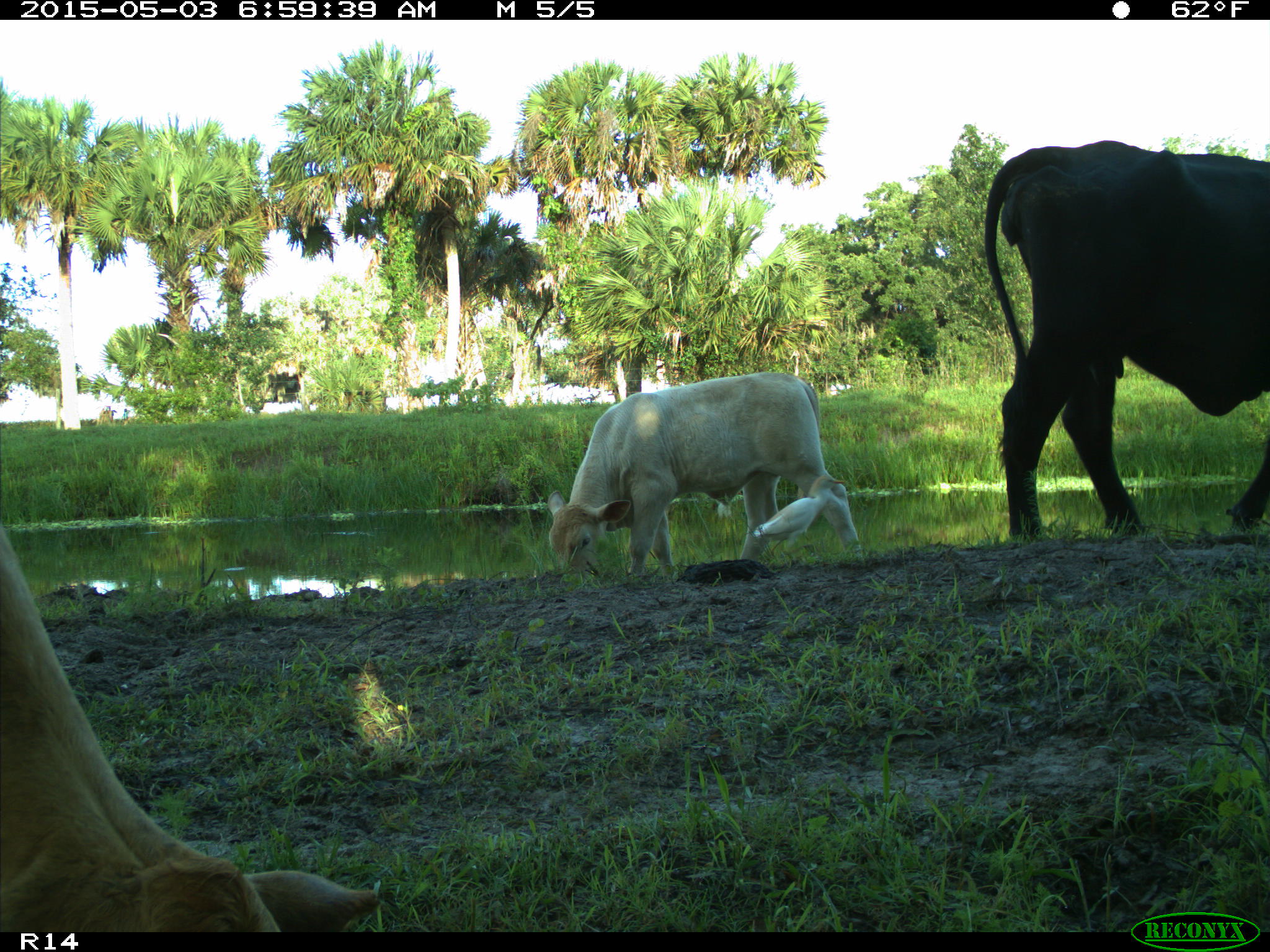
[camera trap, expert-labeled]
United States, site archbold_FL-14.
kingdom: Animalia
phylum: Chordata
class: Mammalia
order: Artiodactyla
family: Bovidae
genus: Bos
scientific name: Bos taurus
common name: domestic cow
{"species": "Bos taurus (domestic cow)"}